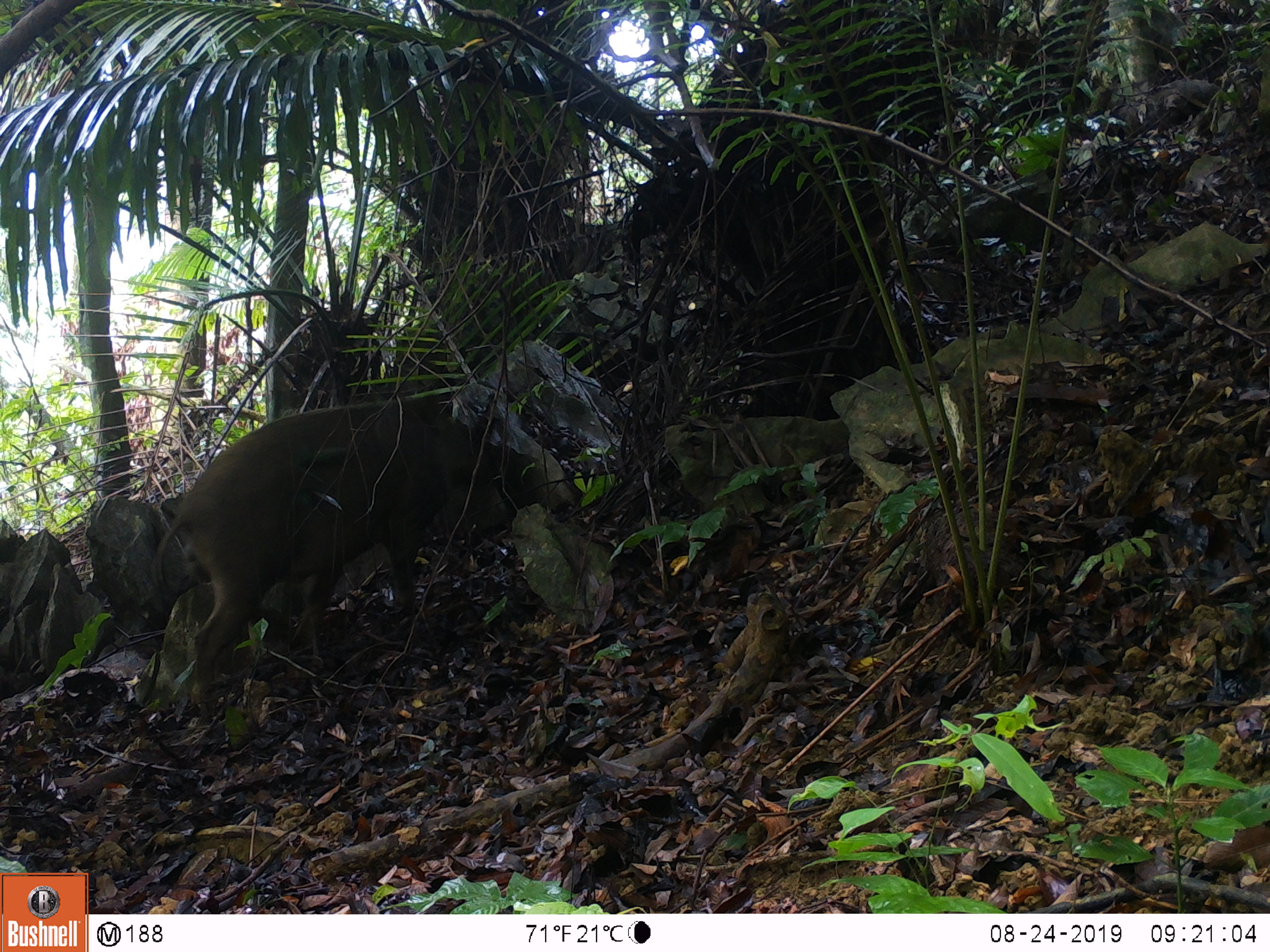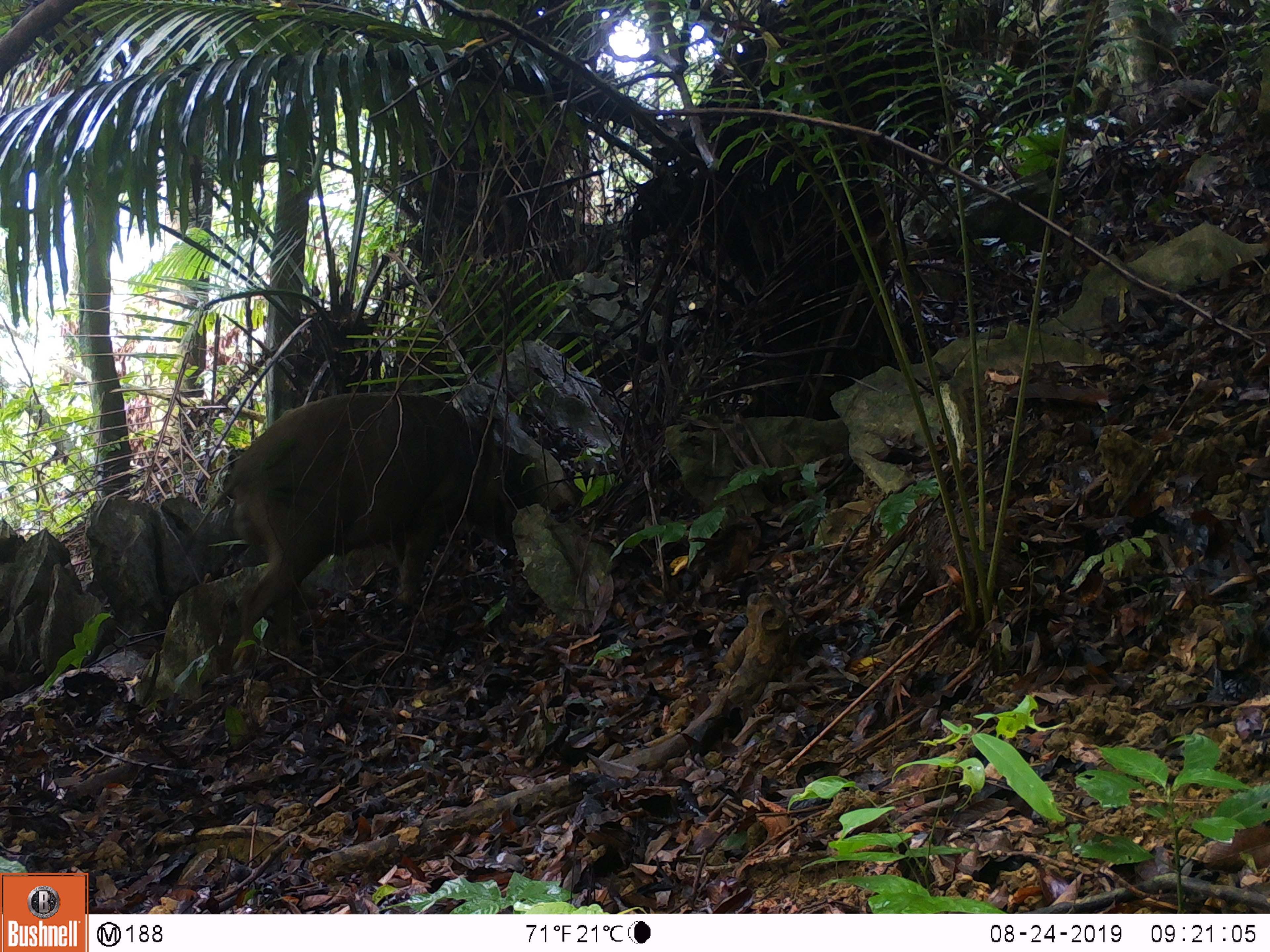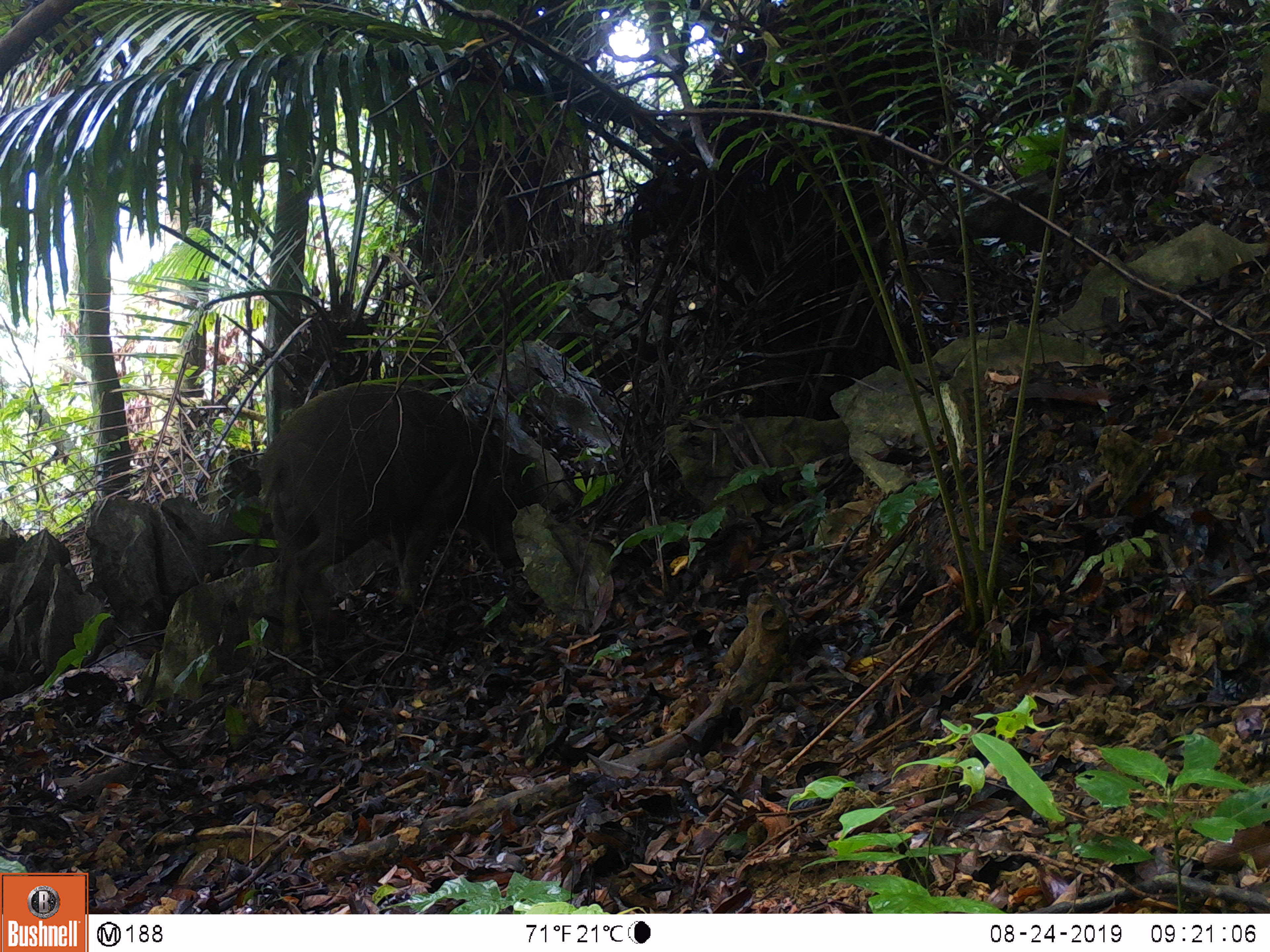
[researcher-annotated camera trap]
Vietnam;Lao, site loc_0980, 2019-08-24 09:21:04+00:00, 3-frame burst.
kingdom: Animalia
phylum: Chordata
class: Mammalia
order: Artiodactyla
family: Suidae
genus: Sus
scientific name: Sus scrofa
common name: eurasian wild pig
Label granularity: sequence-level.